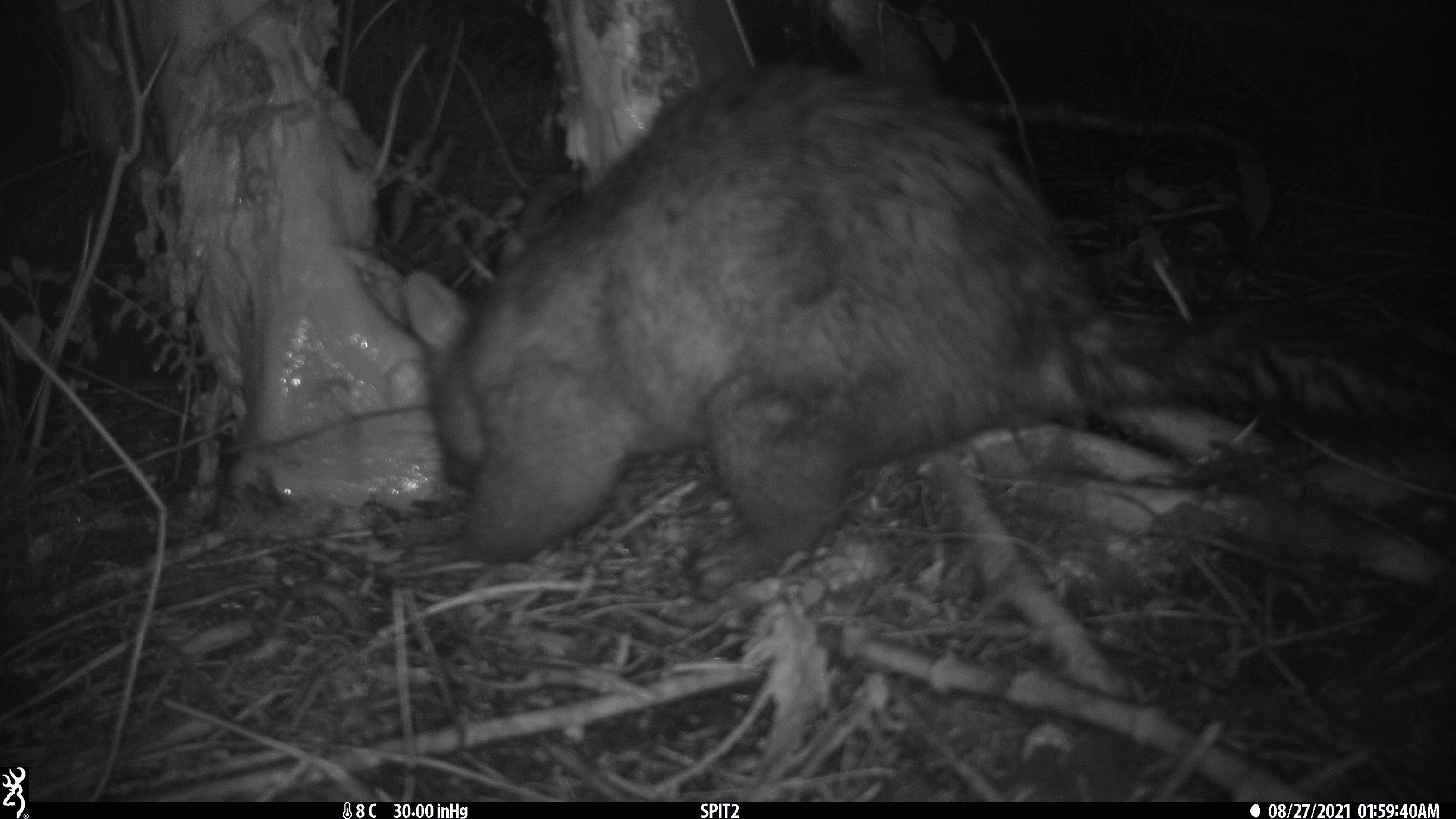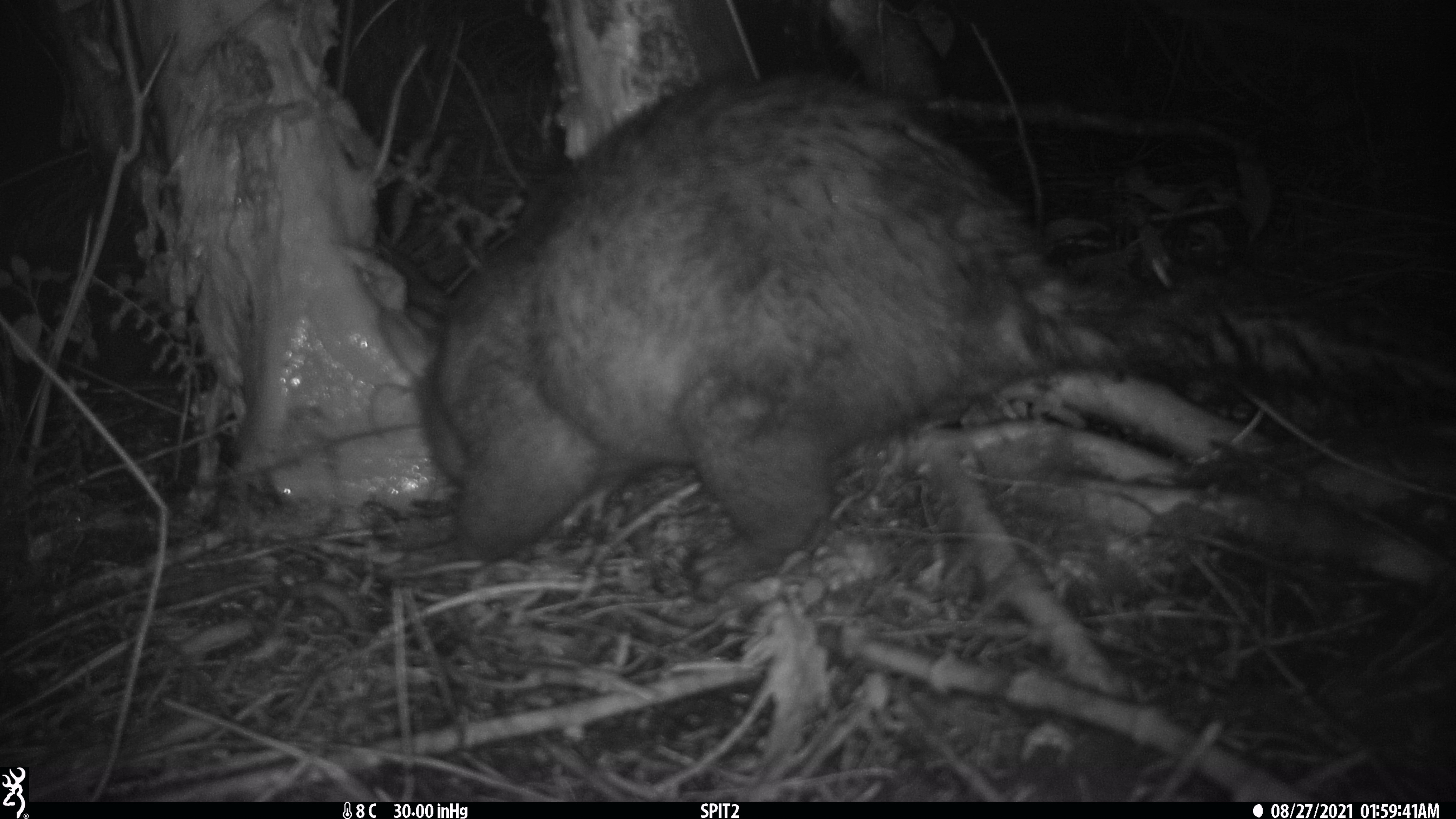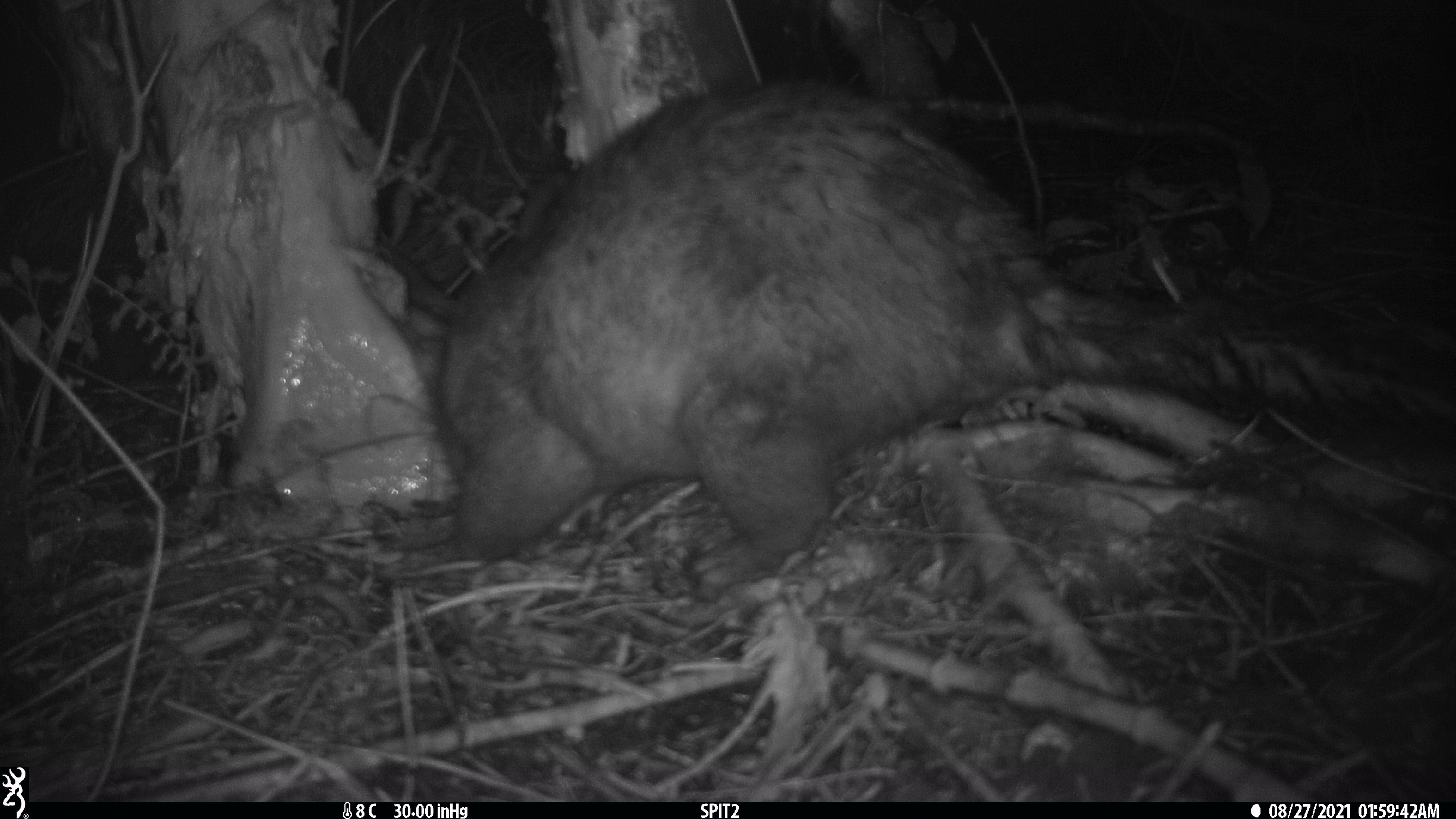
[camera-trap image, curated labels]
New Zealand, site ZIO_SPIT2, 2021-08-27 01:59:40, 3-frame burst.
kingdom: Animalia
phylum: Chordata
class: Mammalia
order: Diprotodontia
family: Phalangeridae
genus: Trichosurus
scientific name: Trichosurus vulpecula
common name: common brushtail possum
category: possum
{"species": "possum (common brushtail possum) (Trichosurus vulpecula)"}